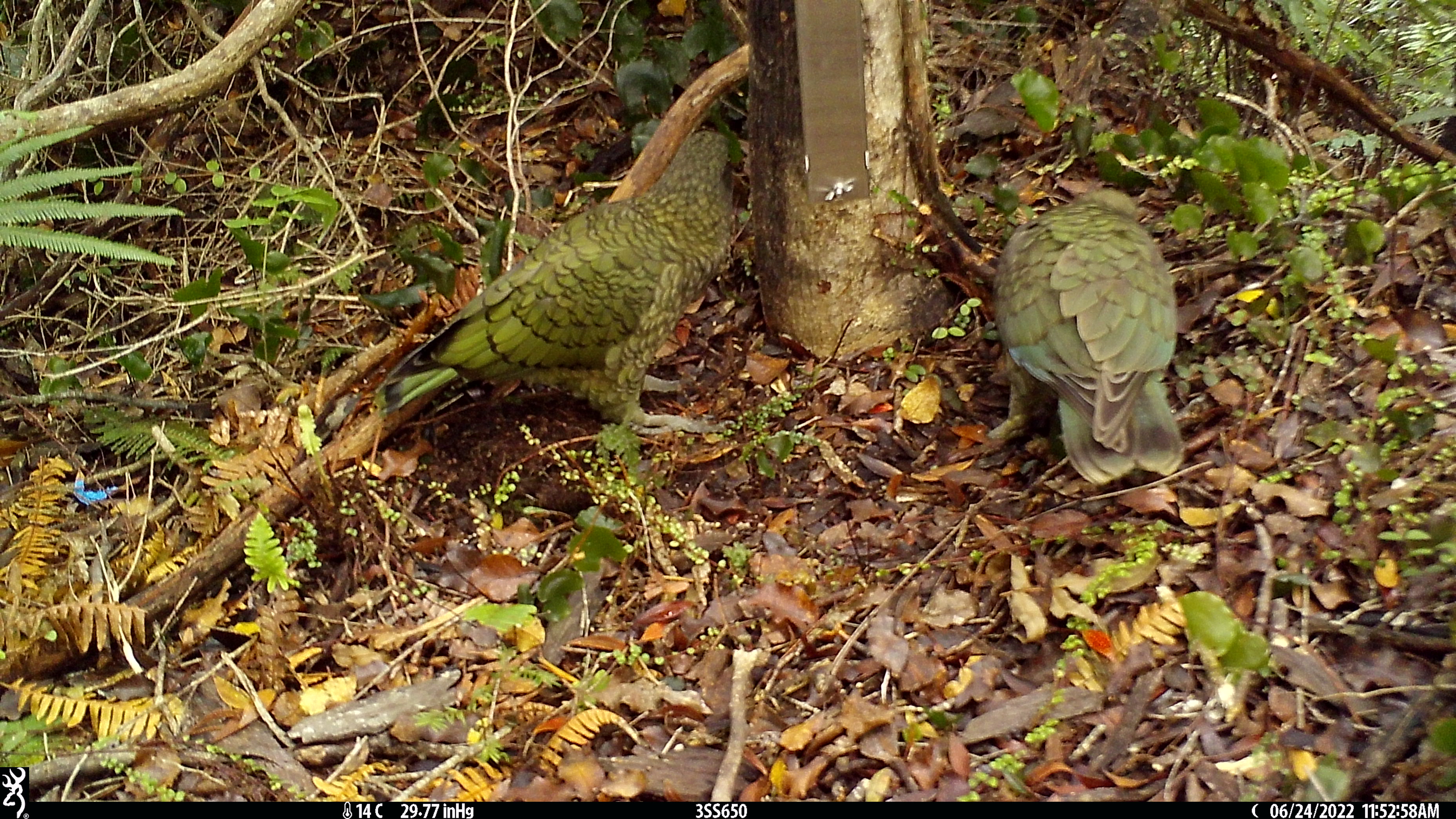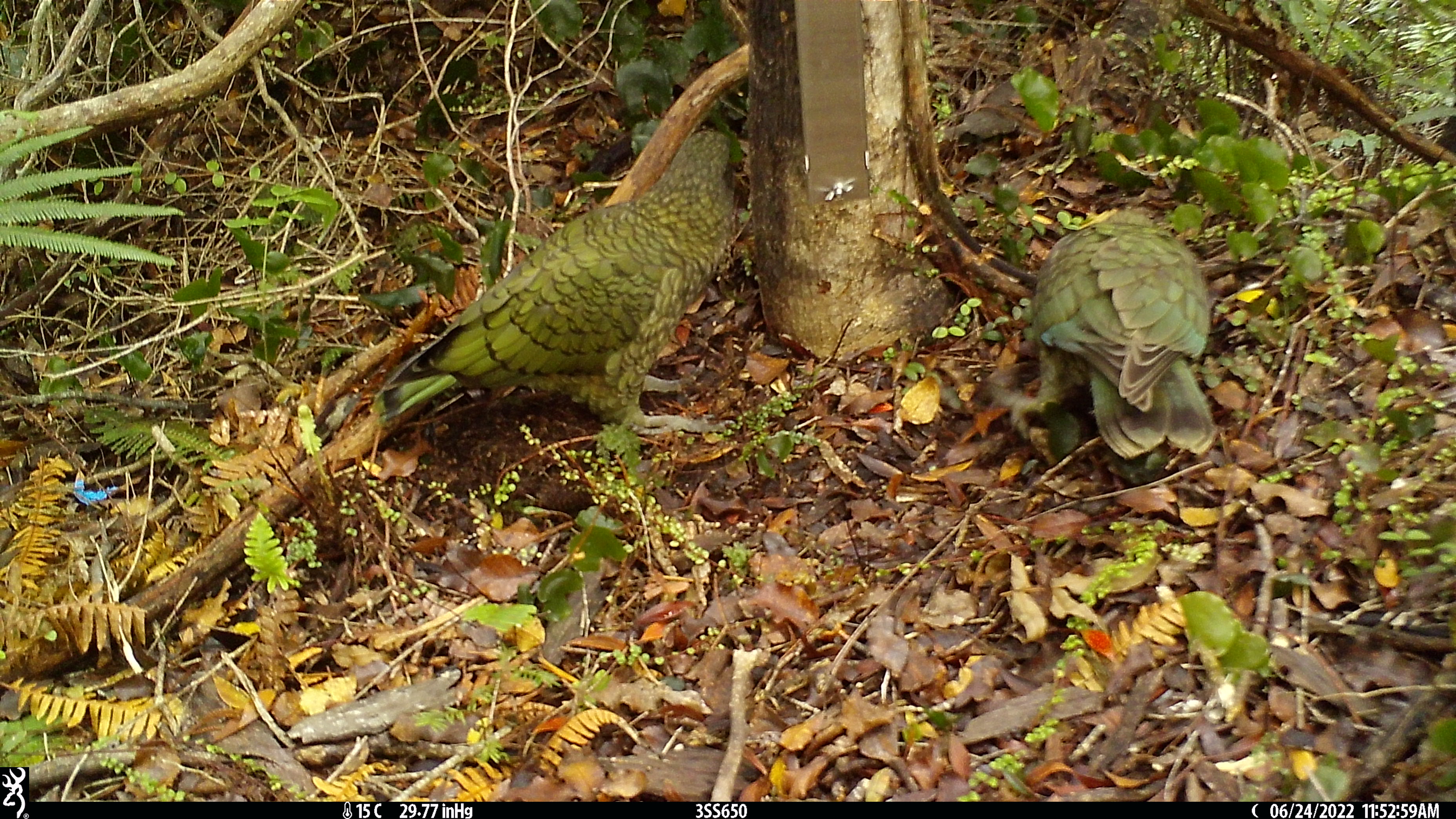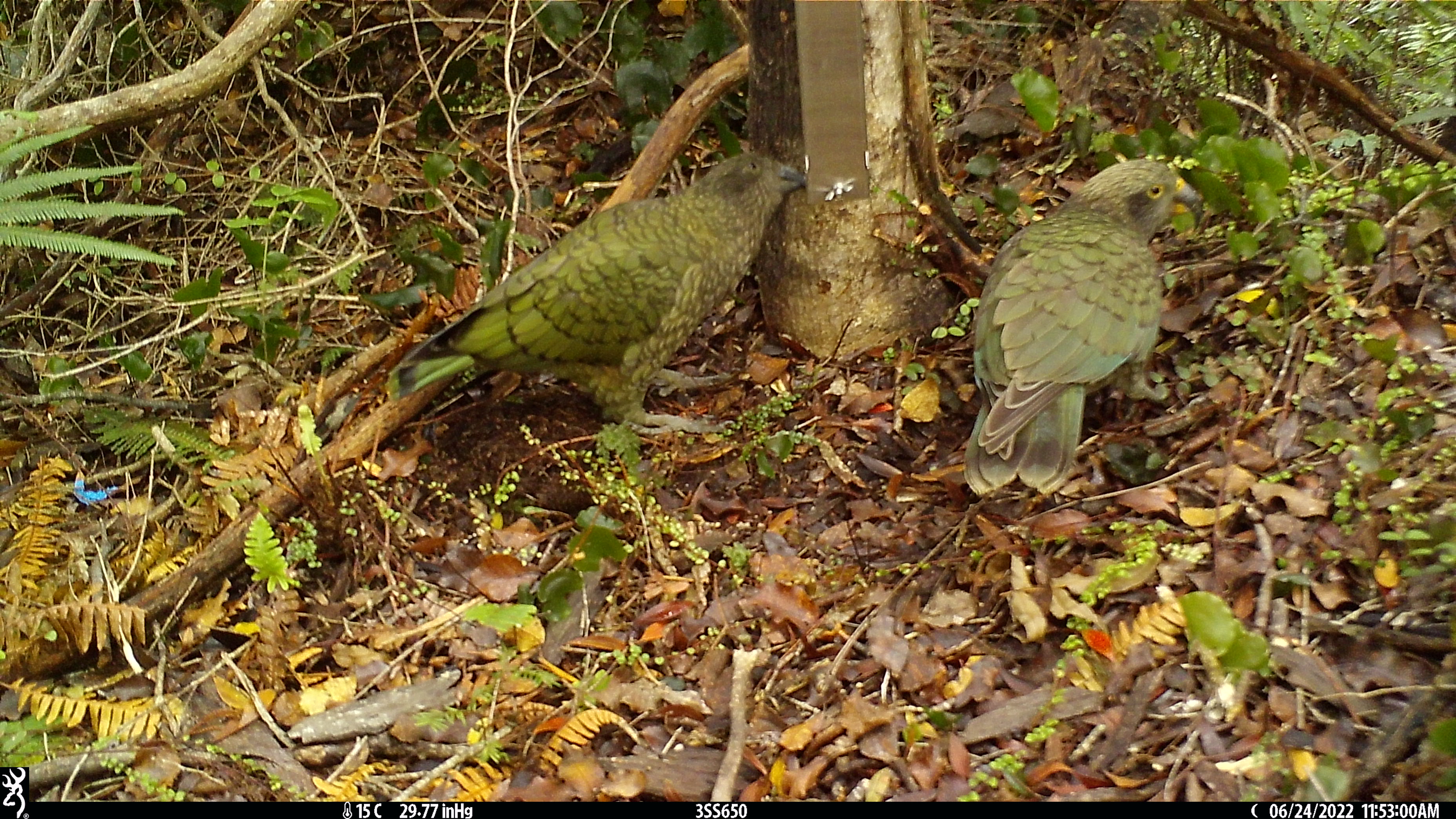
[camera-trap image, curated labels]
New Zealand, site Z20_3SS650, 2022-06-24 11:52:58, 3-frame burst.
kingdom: Animalia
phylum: Chordata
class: Aves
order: Psittaciformes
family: Strigopidae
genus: Nestor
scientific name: Nestor notabilis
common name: kea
Kea (Nestor notabilis).